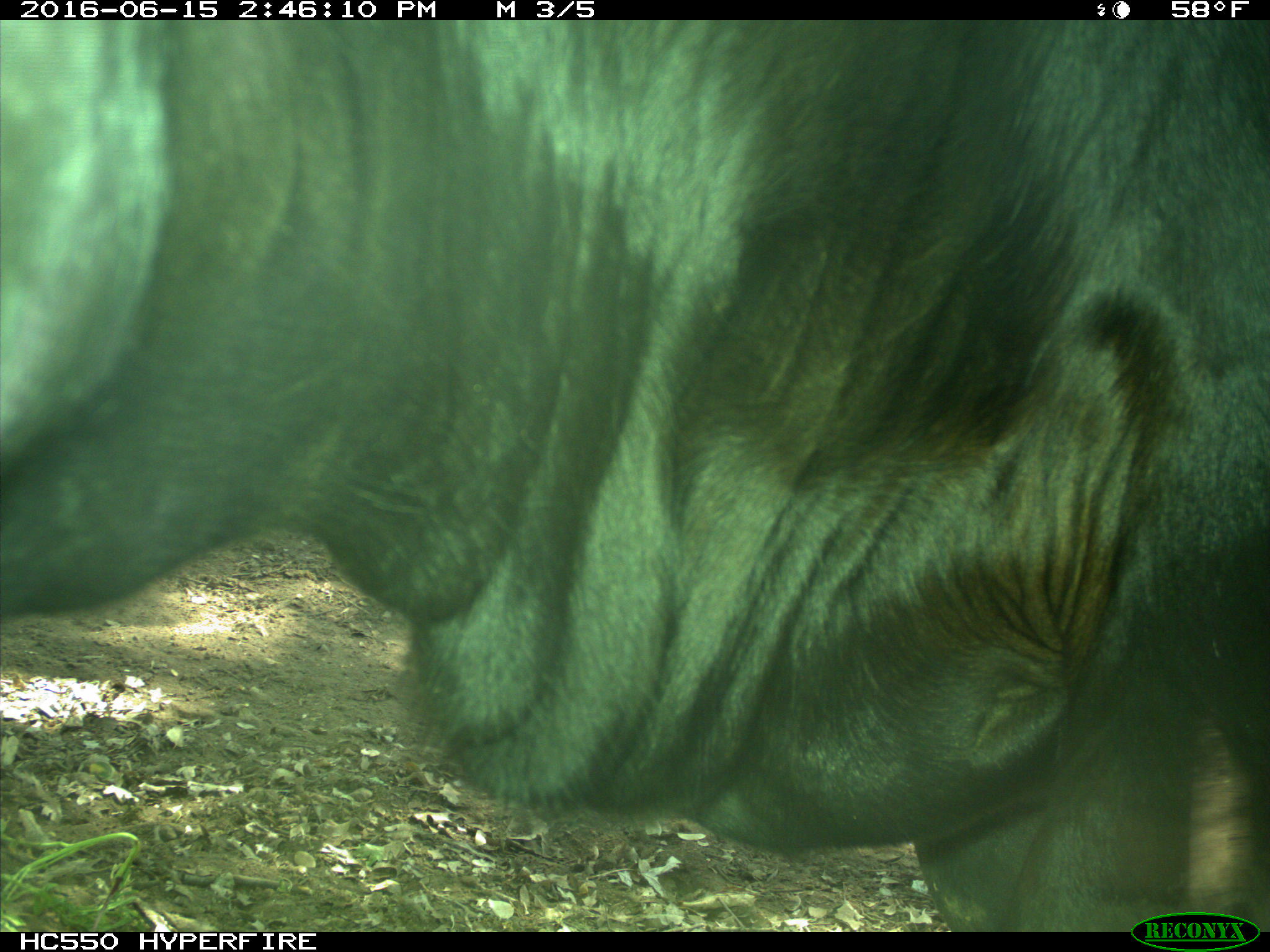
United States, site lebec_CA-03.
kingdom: Animalia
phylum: Chordata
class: Mammalia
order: Artiodactyla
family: Bovidae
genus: Bos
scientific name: Bos taurus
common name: domestic cow